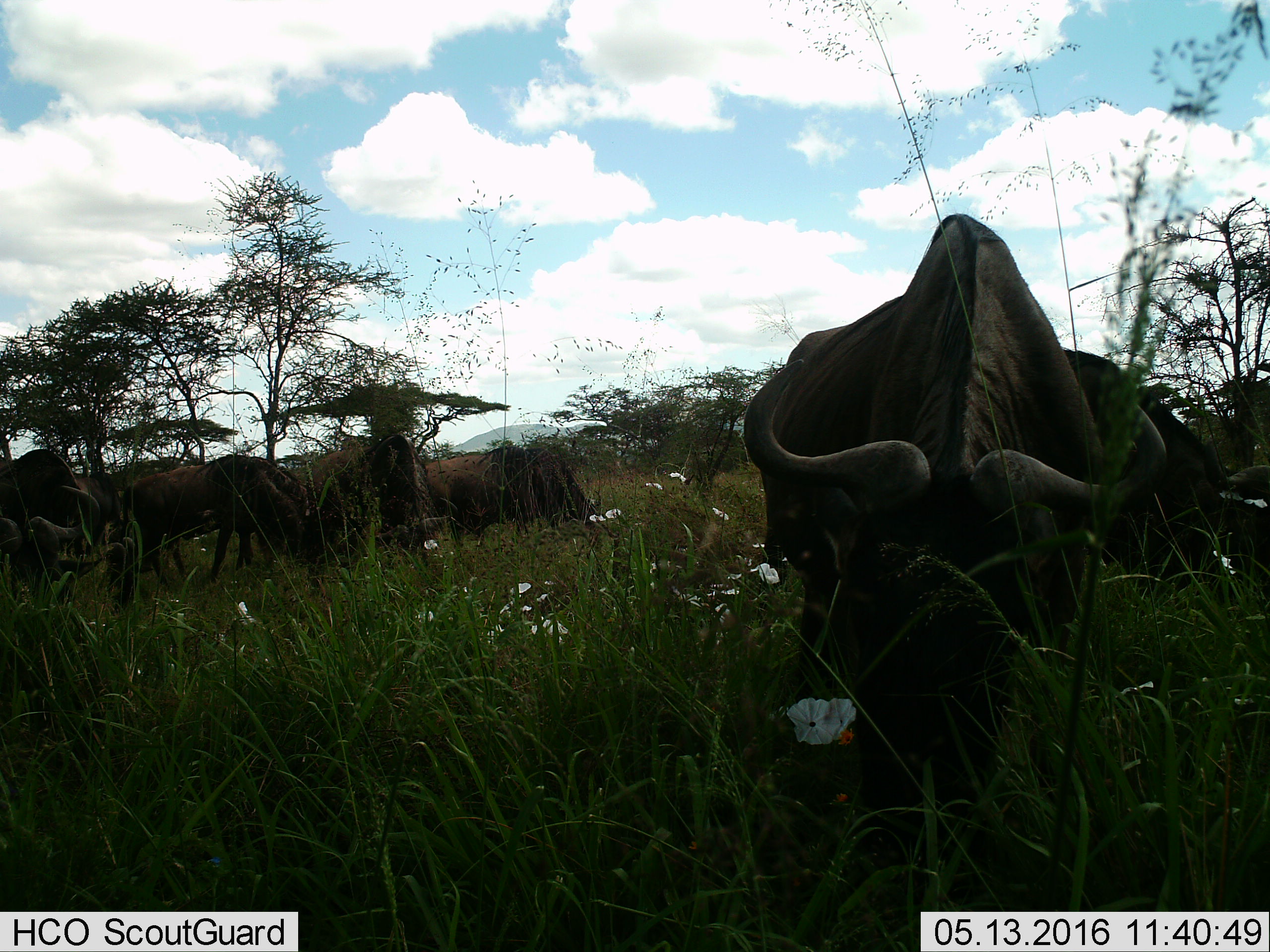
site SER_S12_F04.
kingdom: Animalia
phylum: Chordata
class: Mammalia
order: Artiodactyla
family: Bovidae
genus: Connochaetes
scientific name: Connochaetes taurinus taurinus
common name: blue wildebeest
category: wildebeestblue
Wildebeestblue (blue wildebeest) (Connochaetes taurinus taurinus), count 7. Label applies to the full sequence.